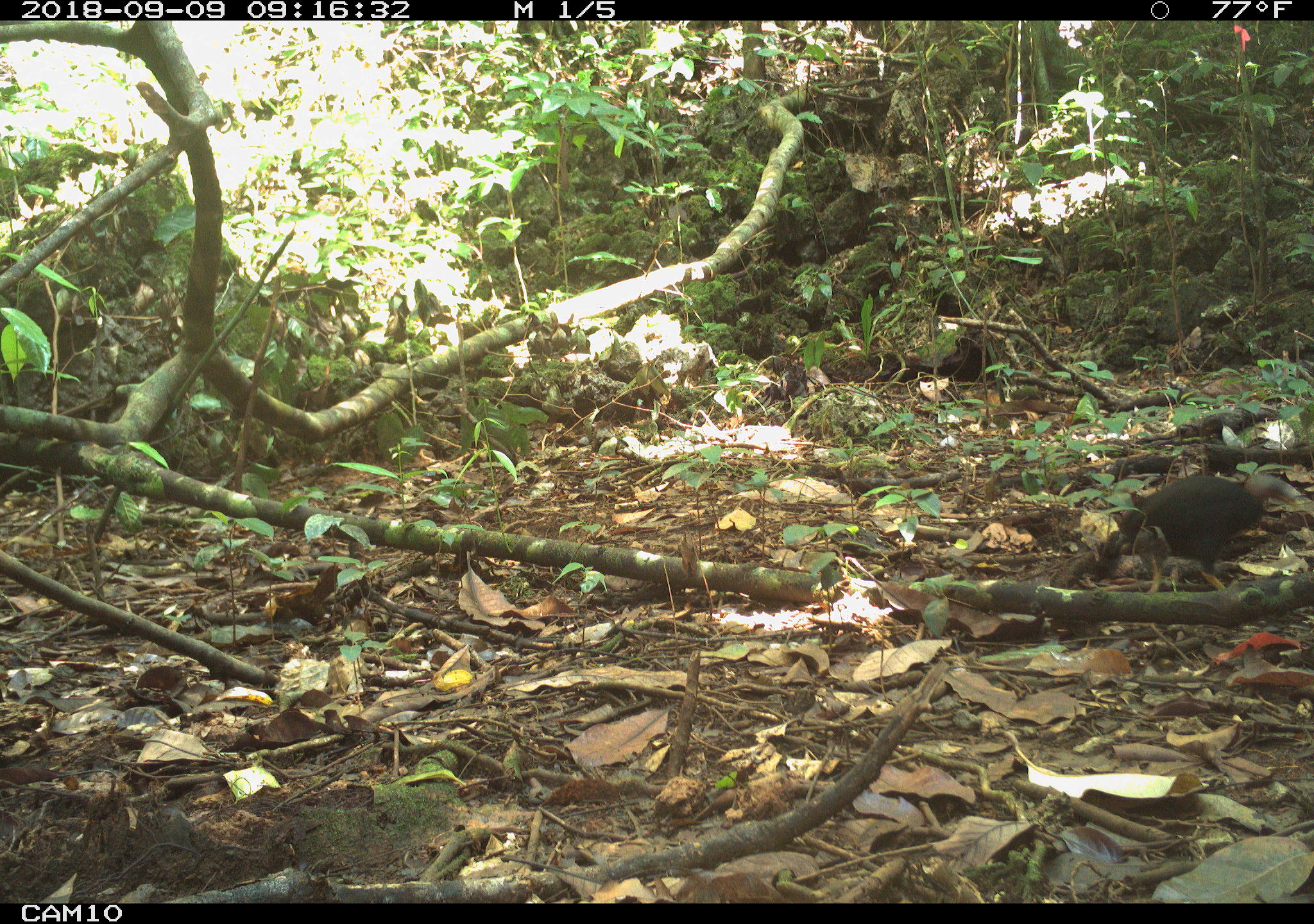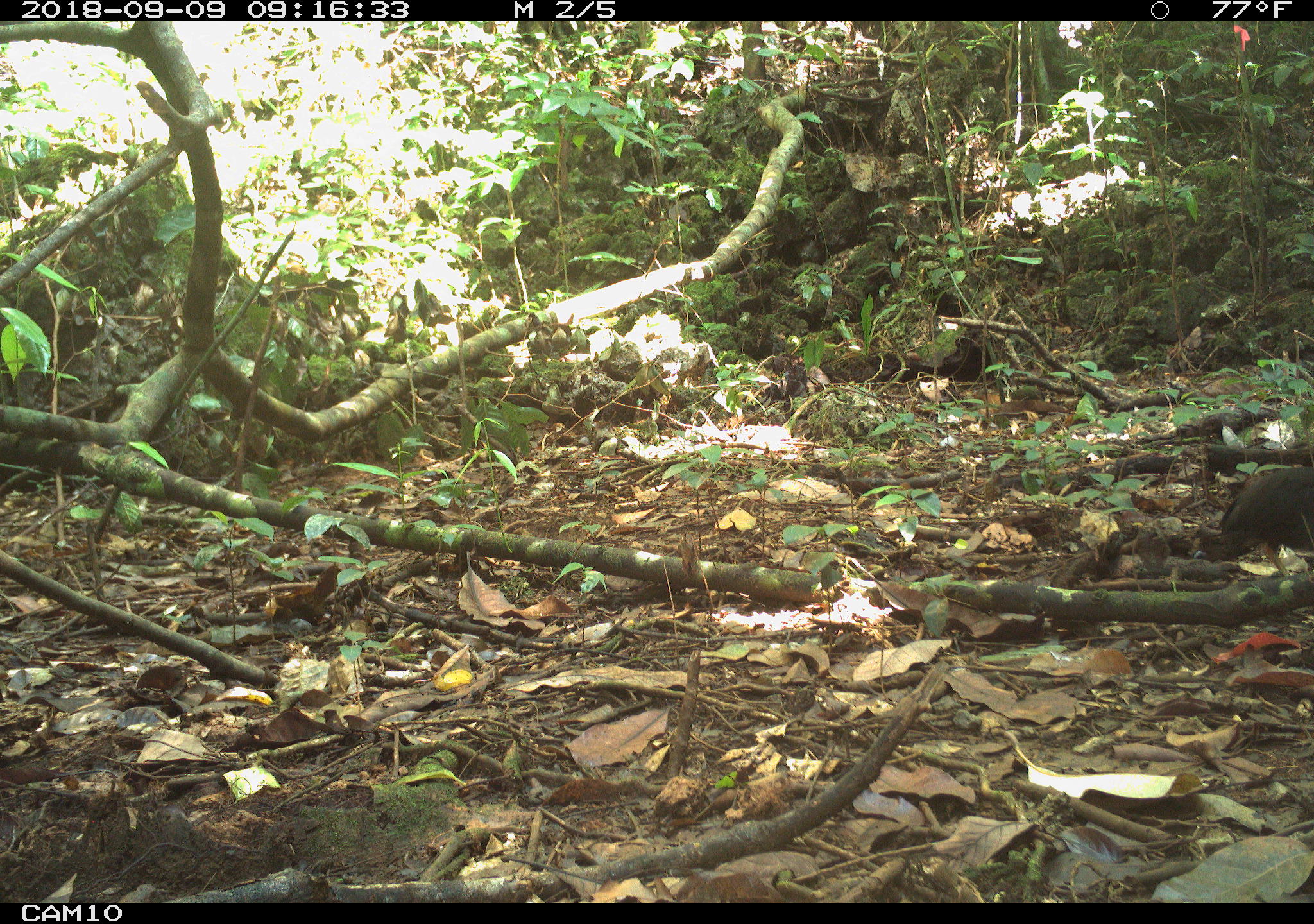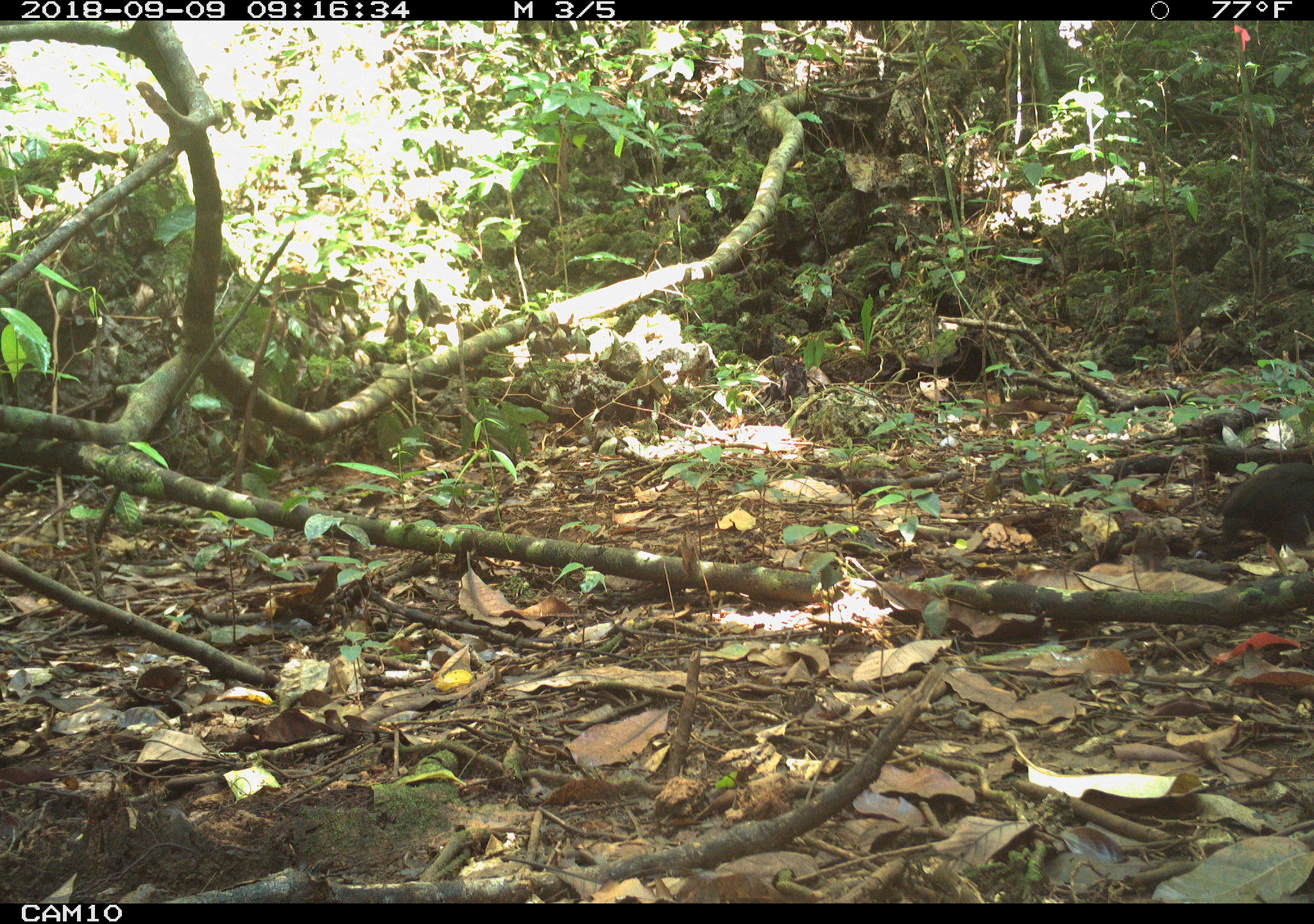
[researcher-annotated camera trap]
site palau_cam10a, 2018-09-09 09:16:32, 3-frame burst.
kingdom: Animalia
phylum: Chordata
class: Aves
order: Galliformes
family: Megapodiidae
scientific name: Megapodiidae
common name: megapode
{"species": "megapode (Megapodiidae)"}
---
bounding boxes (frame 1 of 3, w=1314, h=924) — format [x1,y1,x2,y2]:
megapode: [1104,450,1308,597]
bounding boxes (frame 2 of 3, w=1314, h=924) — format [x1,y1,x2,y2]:
megapode: [1214,467,1314,587]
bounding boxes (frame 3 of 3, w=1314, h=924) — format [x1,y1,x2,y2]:
megapode: [1218,443,1314,581]